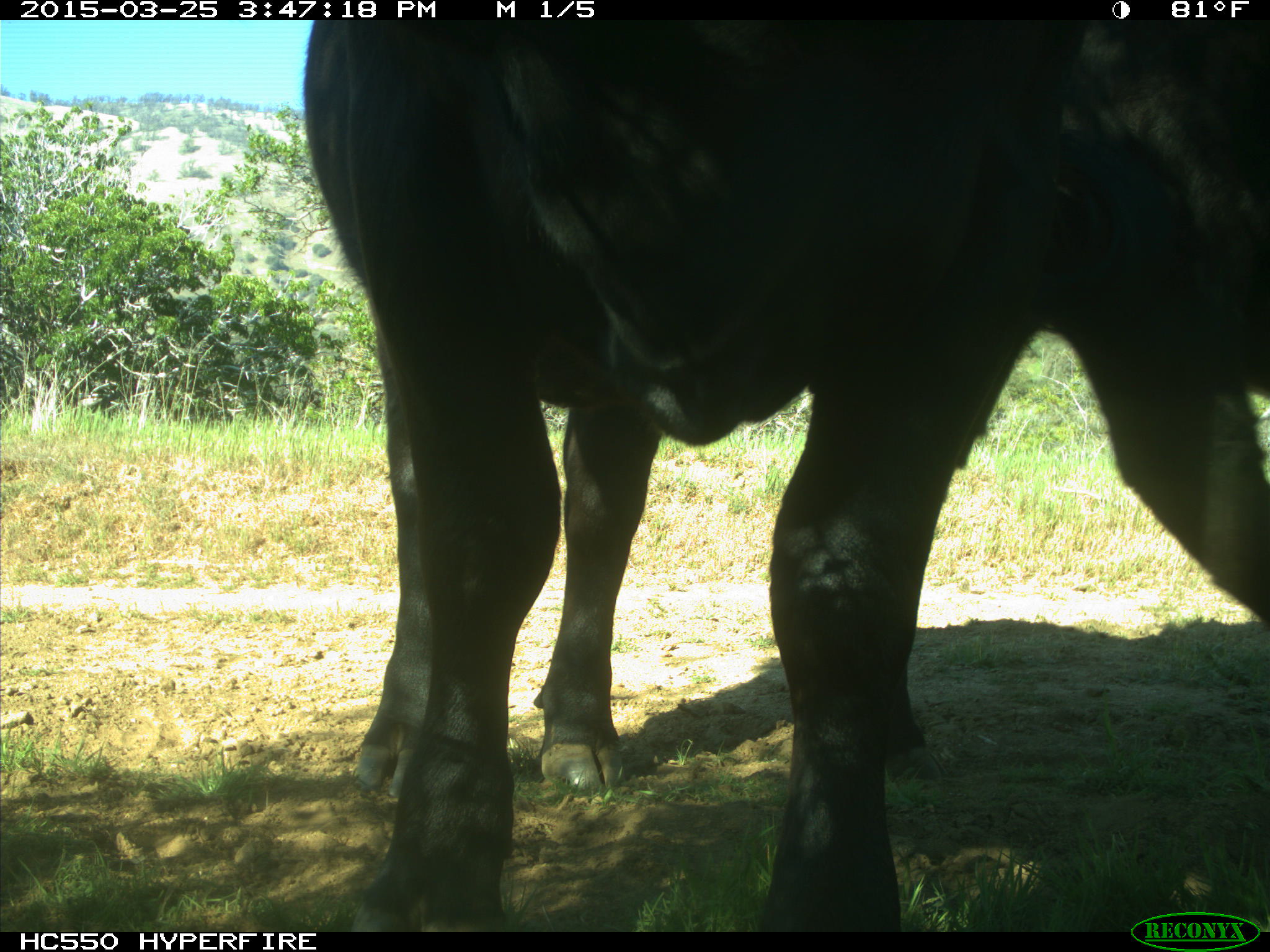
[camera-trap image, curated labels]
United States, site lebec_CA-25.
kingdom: Animalia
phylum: Chordata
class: Mammalia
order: Artiodactyla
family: Bovidae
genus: Bos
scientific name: Bos taurus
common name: domestic cow